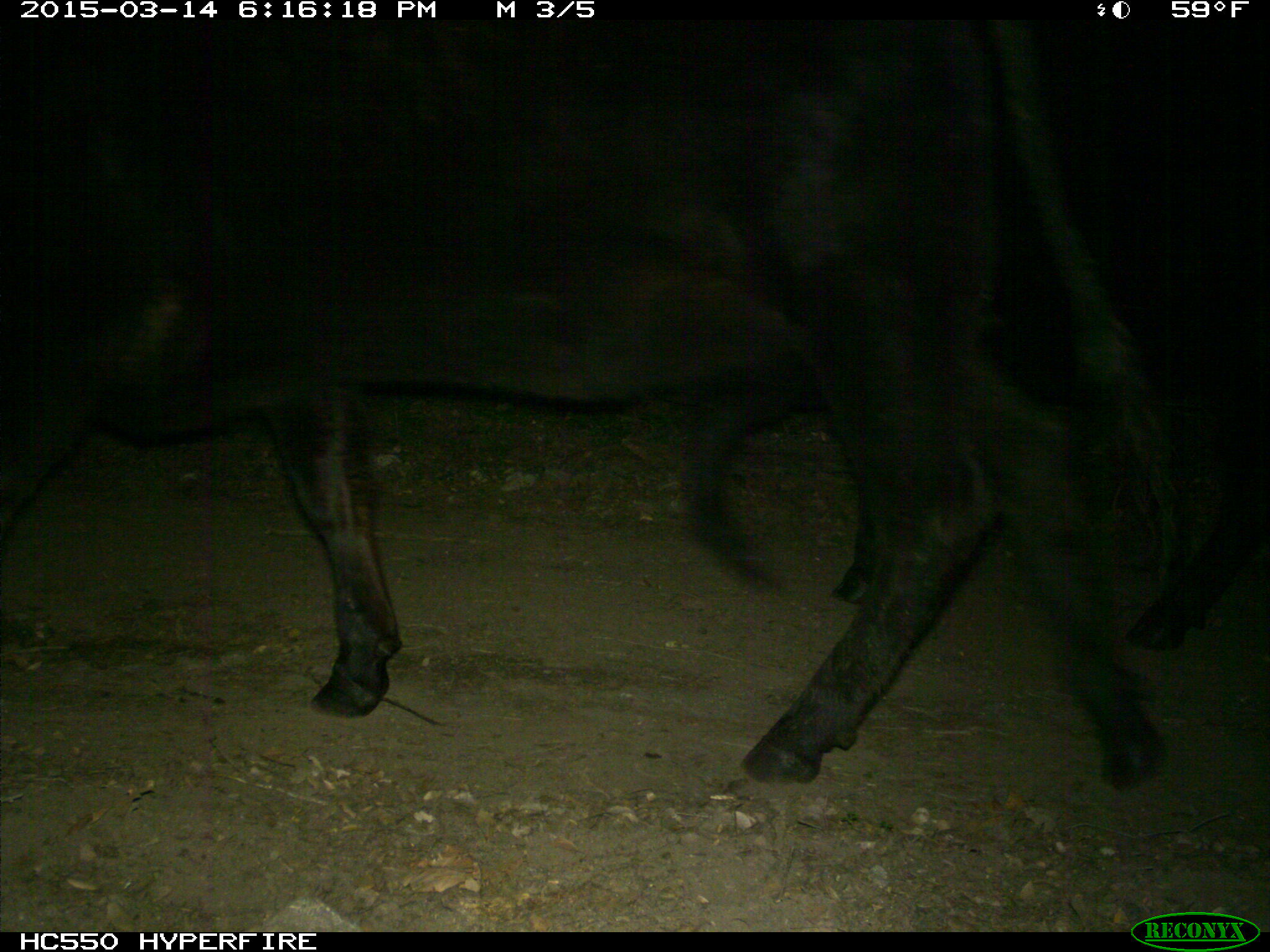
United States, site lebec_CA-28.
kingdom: Animalia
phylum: Chordata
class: Mammalia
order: Artiodactyla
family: Bovidae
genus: Bos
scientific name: Bos taurus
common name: domestic cow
Bos taurus (domestic cow).